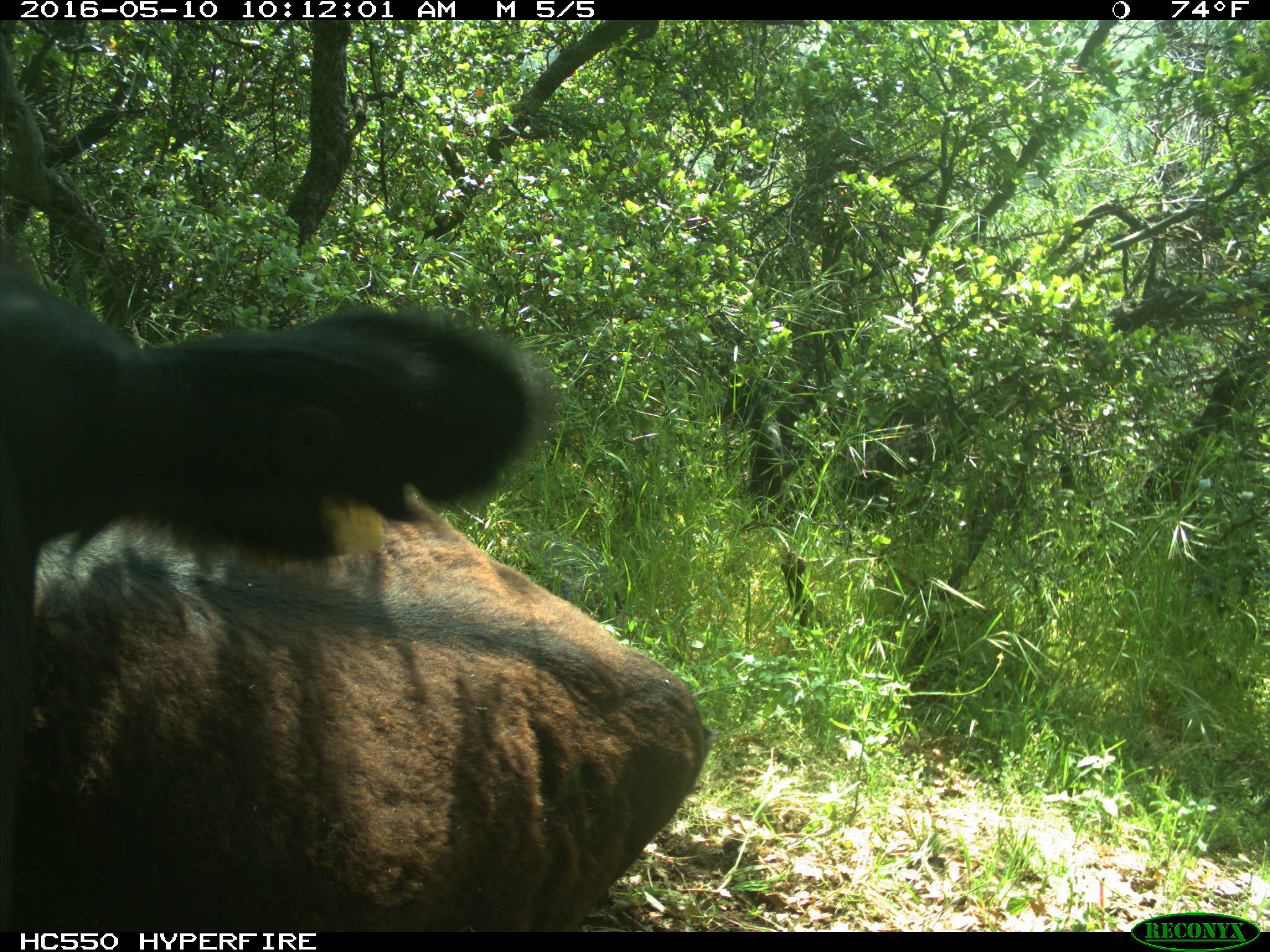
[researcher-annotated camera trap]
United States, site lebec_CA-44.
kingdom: Animalia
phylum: Chordata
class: Mammalia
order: Artiodactyla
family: Bovidae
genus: Bos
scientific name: Bos taurus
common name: domestic cow